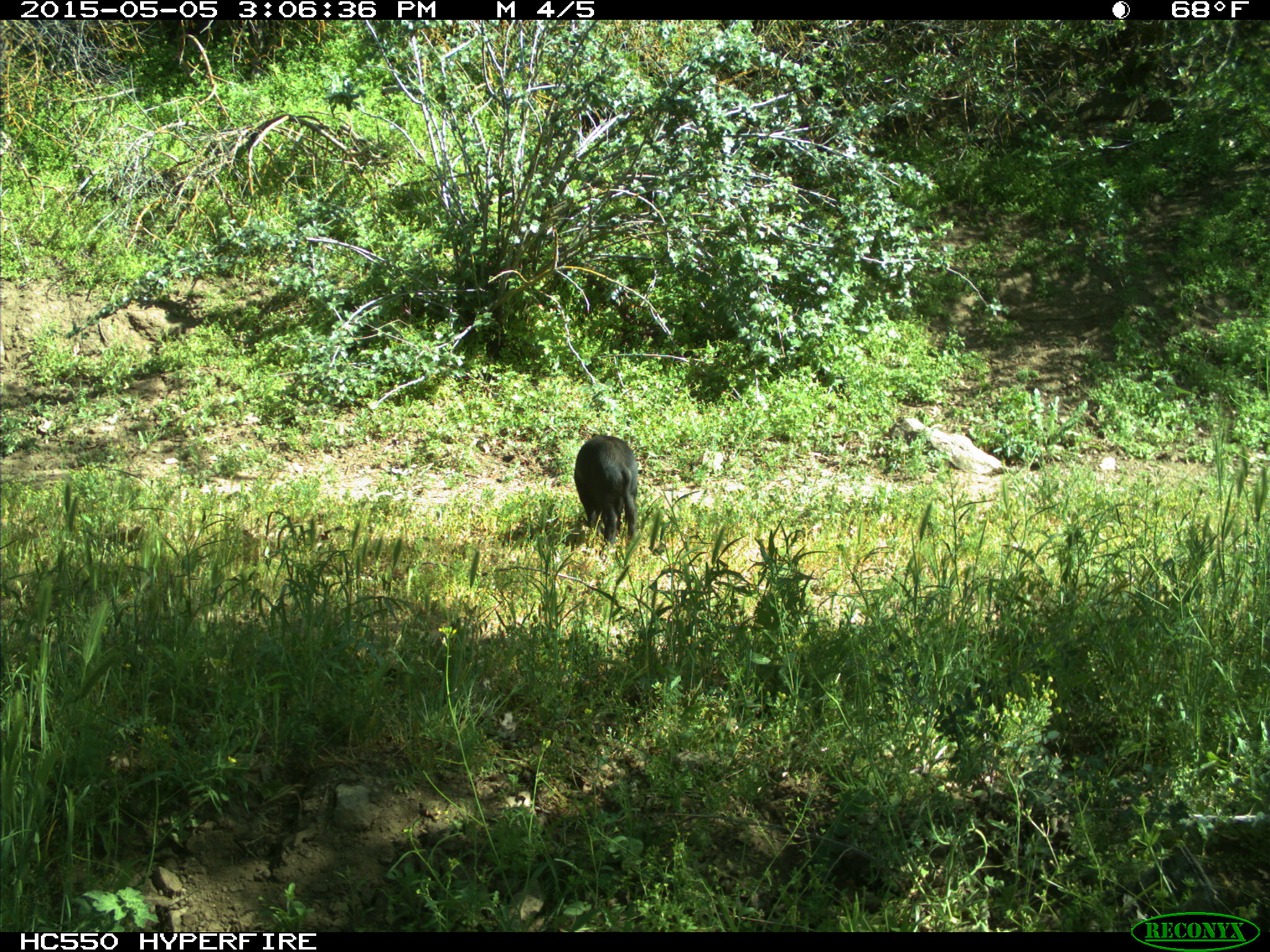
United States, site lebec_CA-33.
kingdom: Animalia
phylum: Chordata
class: Mammalia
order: Artiodactyla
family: Suidae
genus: Sus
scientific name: Sus scrofa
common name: wild boar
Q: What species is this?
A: Sus scrofa (wild boar).